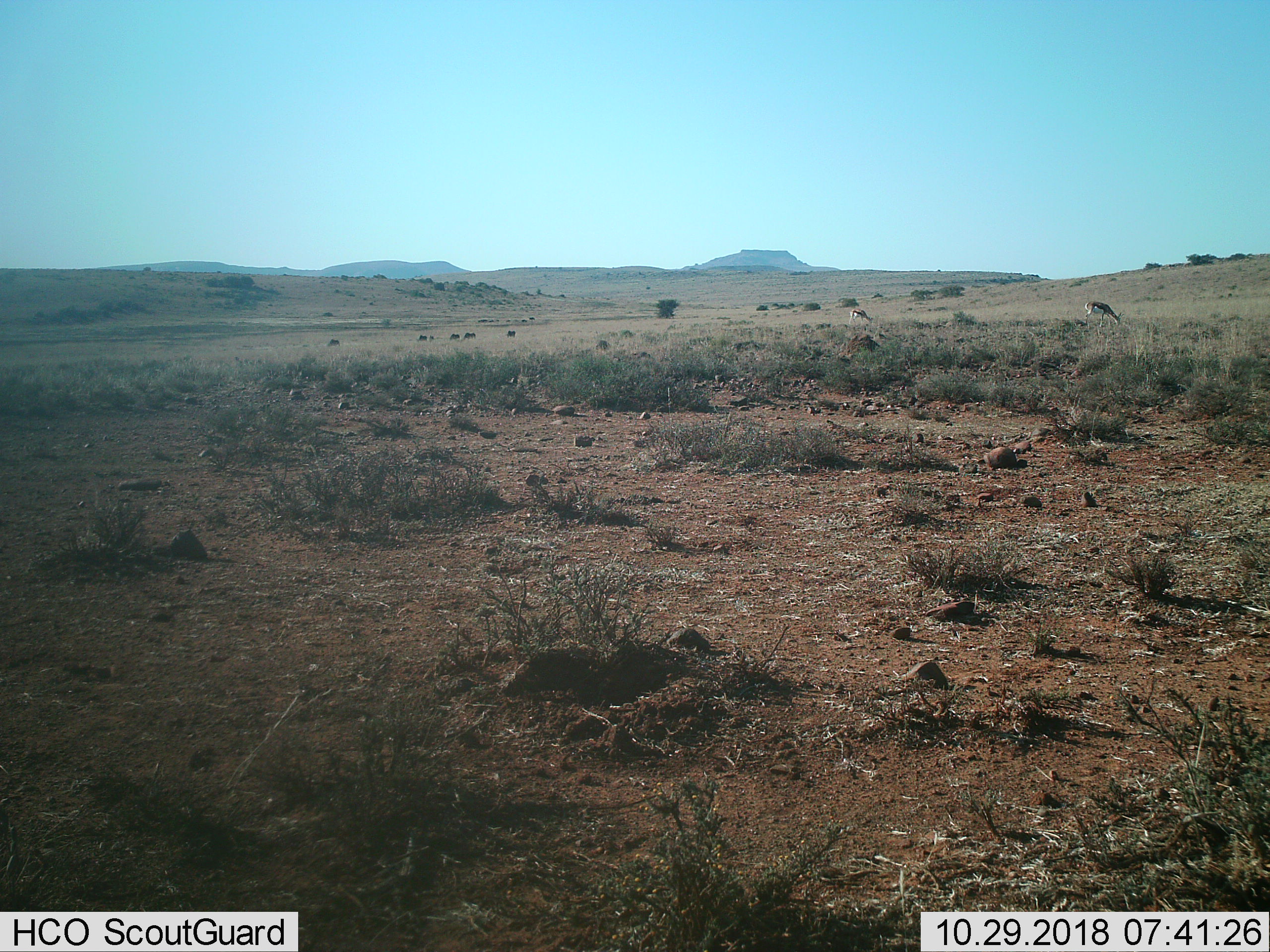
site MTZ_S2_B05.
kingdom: Animalia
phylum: Chordata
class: Mammalia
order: Artiodactyla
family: Bovidae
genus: Antidorcas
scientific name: Antidorcas marsupialis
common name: springbok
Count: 2.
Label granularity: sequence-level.